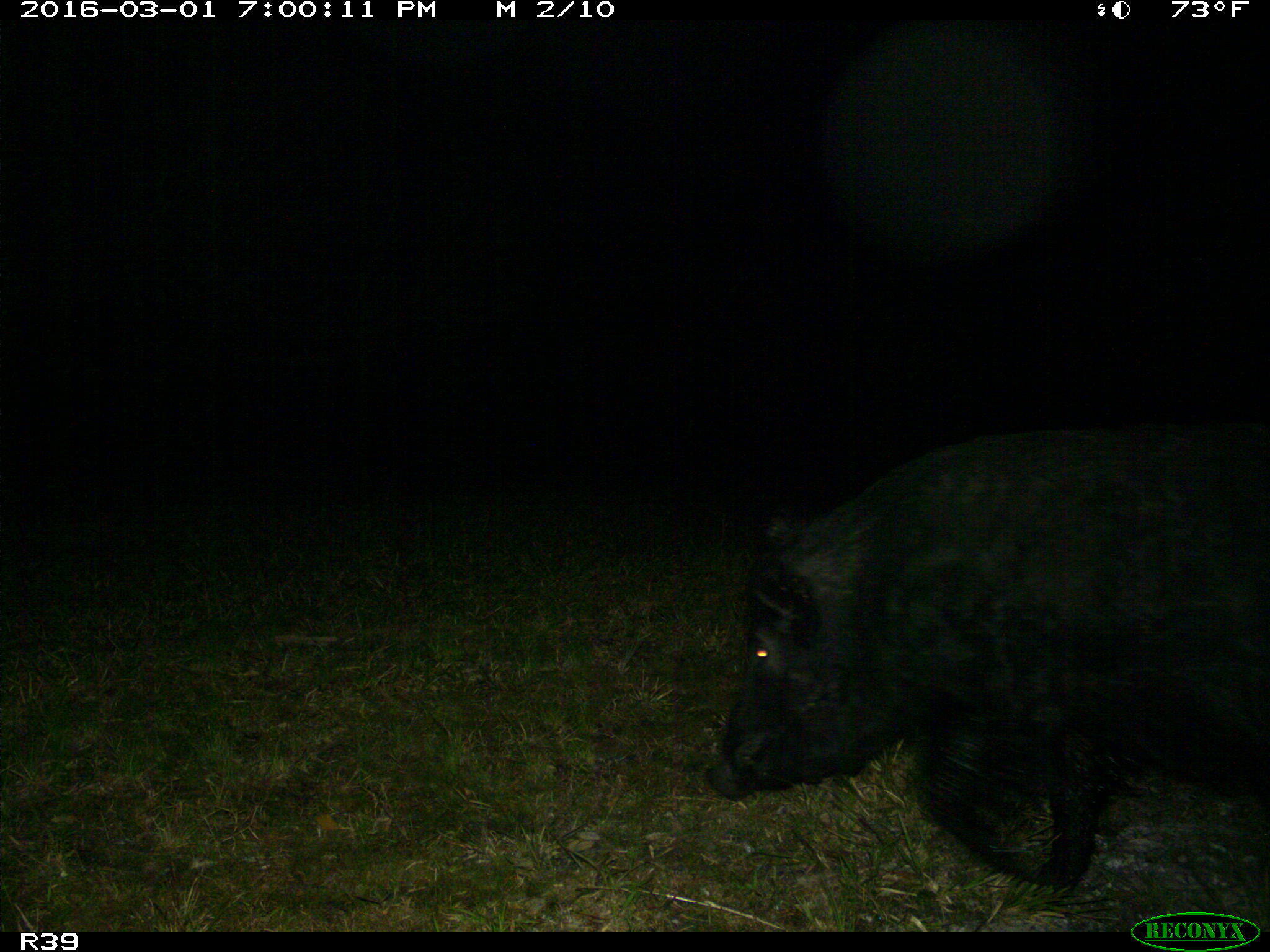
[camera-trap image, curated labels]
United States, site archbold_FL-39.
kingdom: Animalia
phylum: Chordata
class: Mammalia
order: Artiodactyla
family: Suidae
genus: Sus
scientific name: Sus scrofa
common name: wild boar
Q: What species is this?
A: Sus scrofa (wild boar).